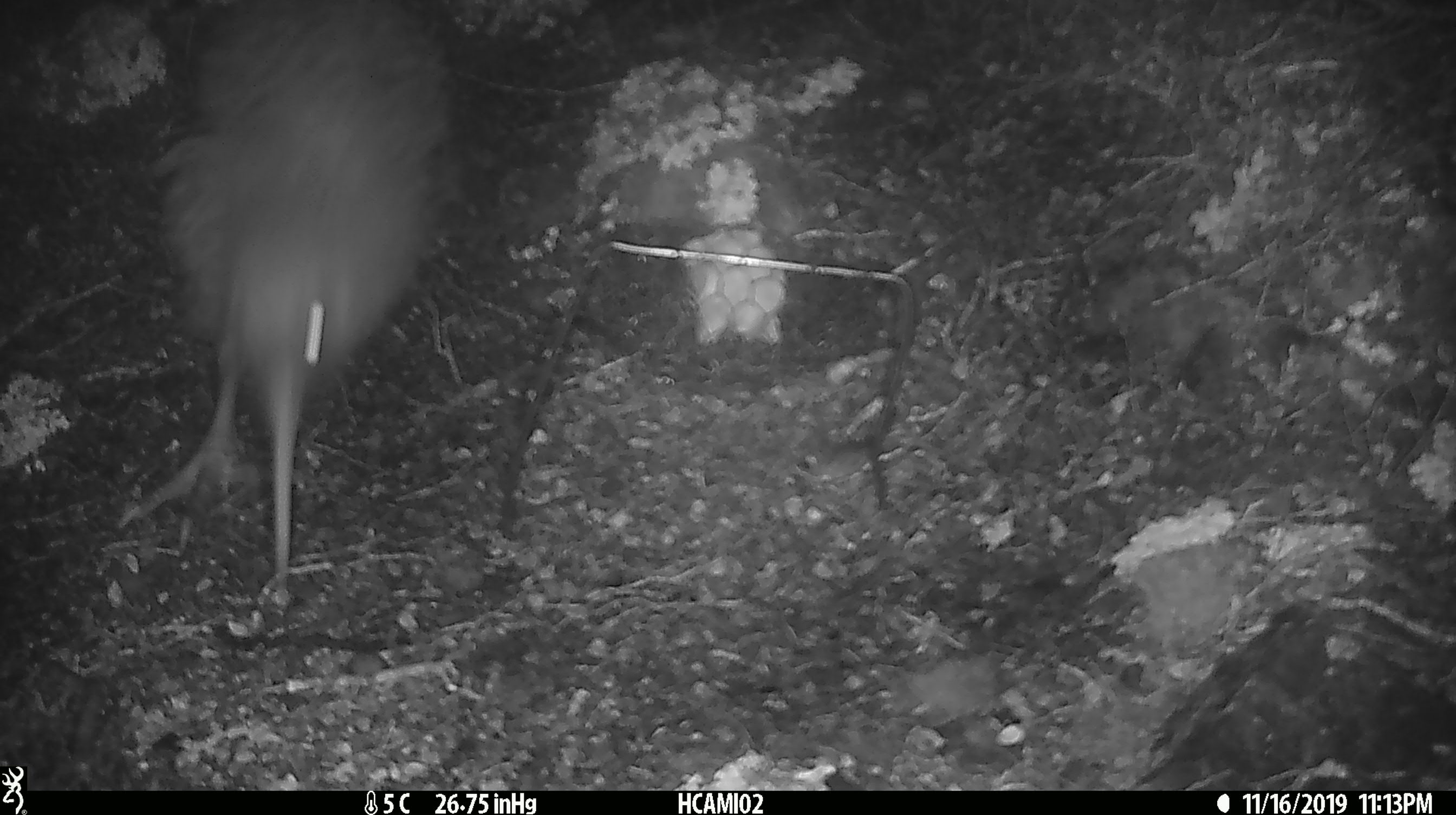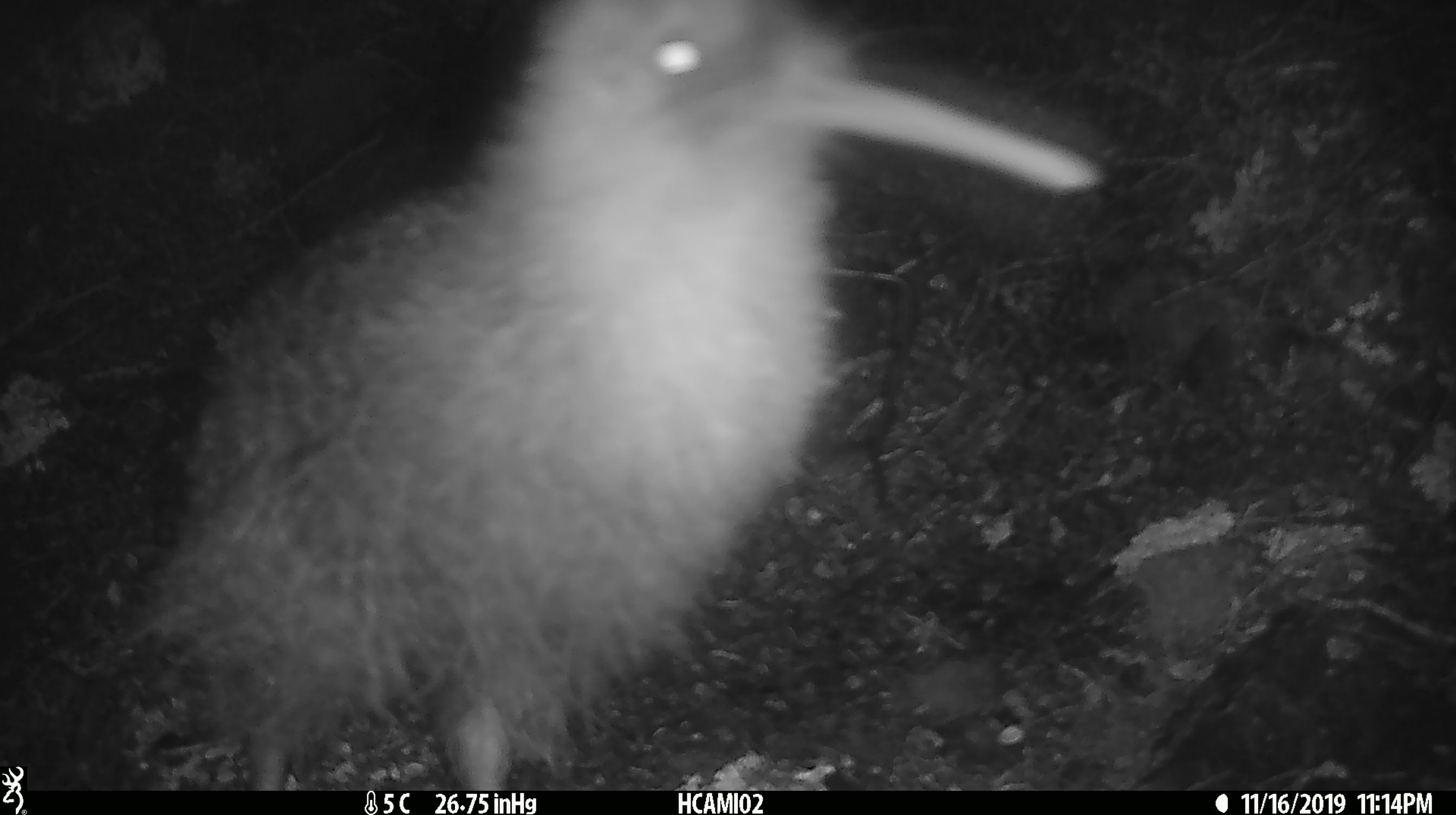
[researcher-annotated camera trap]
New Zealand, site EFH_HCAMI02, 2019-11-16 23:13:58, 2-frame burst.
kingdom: Animalia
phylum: Chordata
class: Aves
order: Apterygiformes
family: Apterygidae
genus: Apteryx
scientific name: Apteryx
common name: kiwi